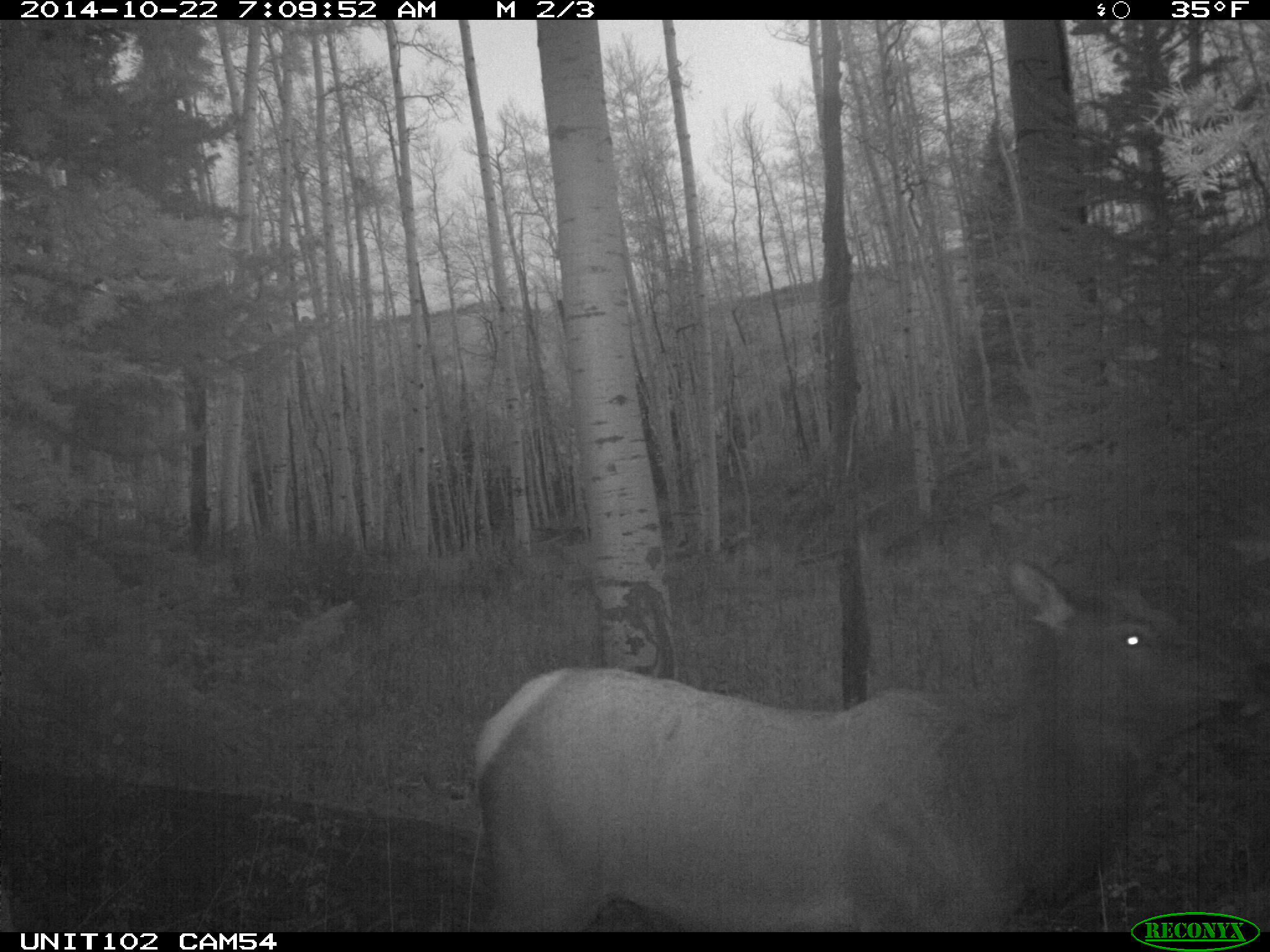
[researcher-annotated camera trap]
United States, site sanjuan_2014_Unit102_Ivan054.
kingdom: Animalia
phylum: Chordata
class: Mammalia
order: Artiodactyla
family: Cervidae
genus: Cervus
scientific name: Cervus elaphus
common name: red deer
Cervus elaphus (red deer).